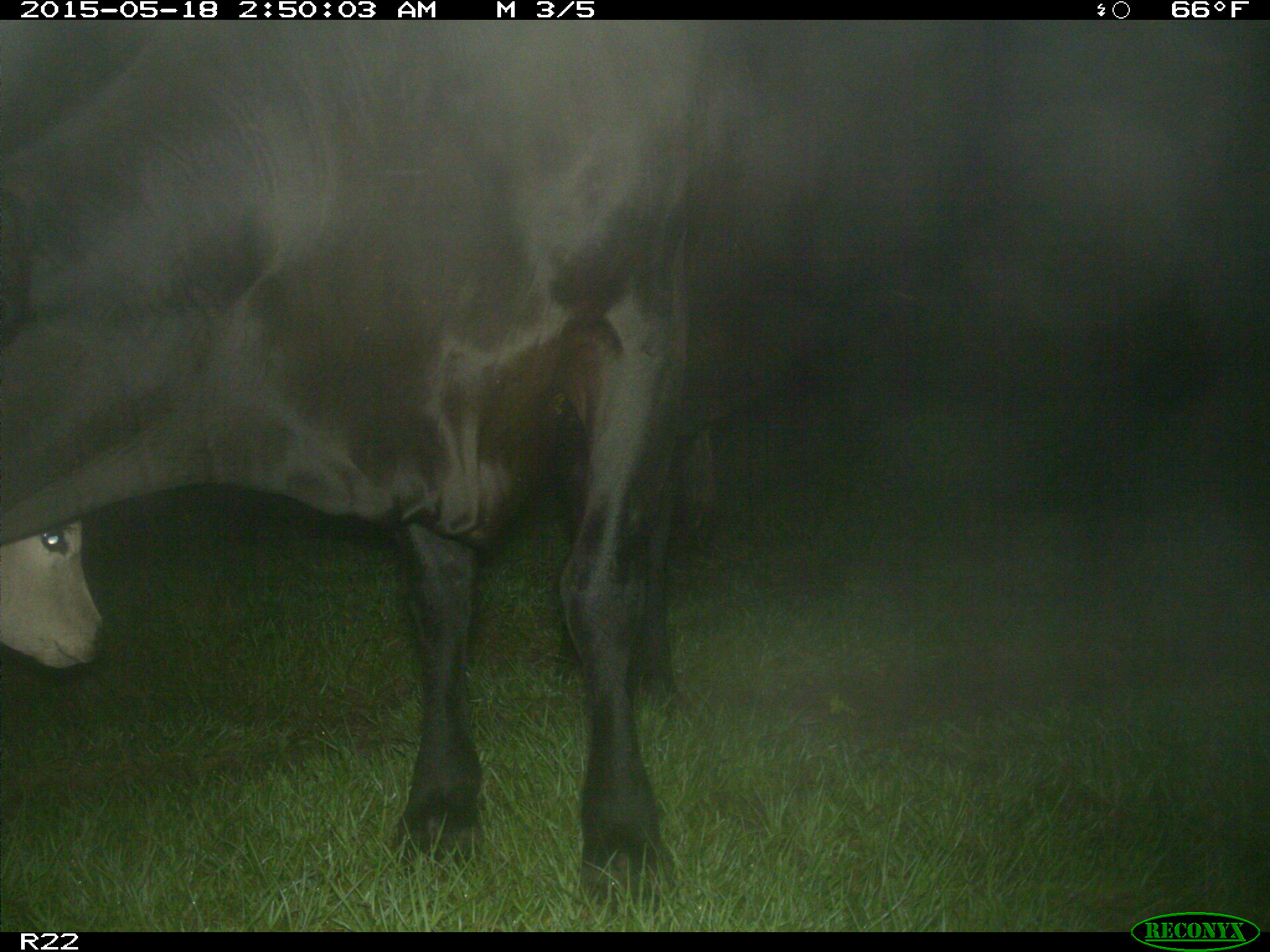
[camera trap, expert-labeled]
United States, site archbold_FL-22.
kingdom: Animalia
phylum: Chordata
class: Mammalia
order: Artiodactyla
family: Bovidae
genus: Bos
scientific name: Bos taurus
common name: domestic cow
Bos taurus (domestic cow).